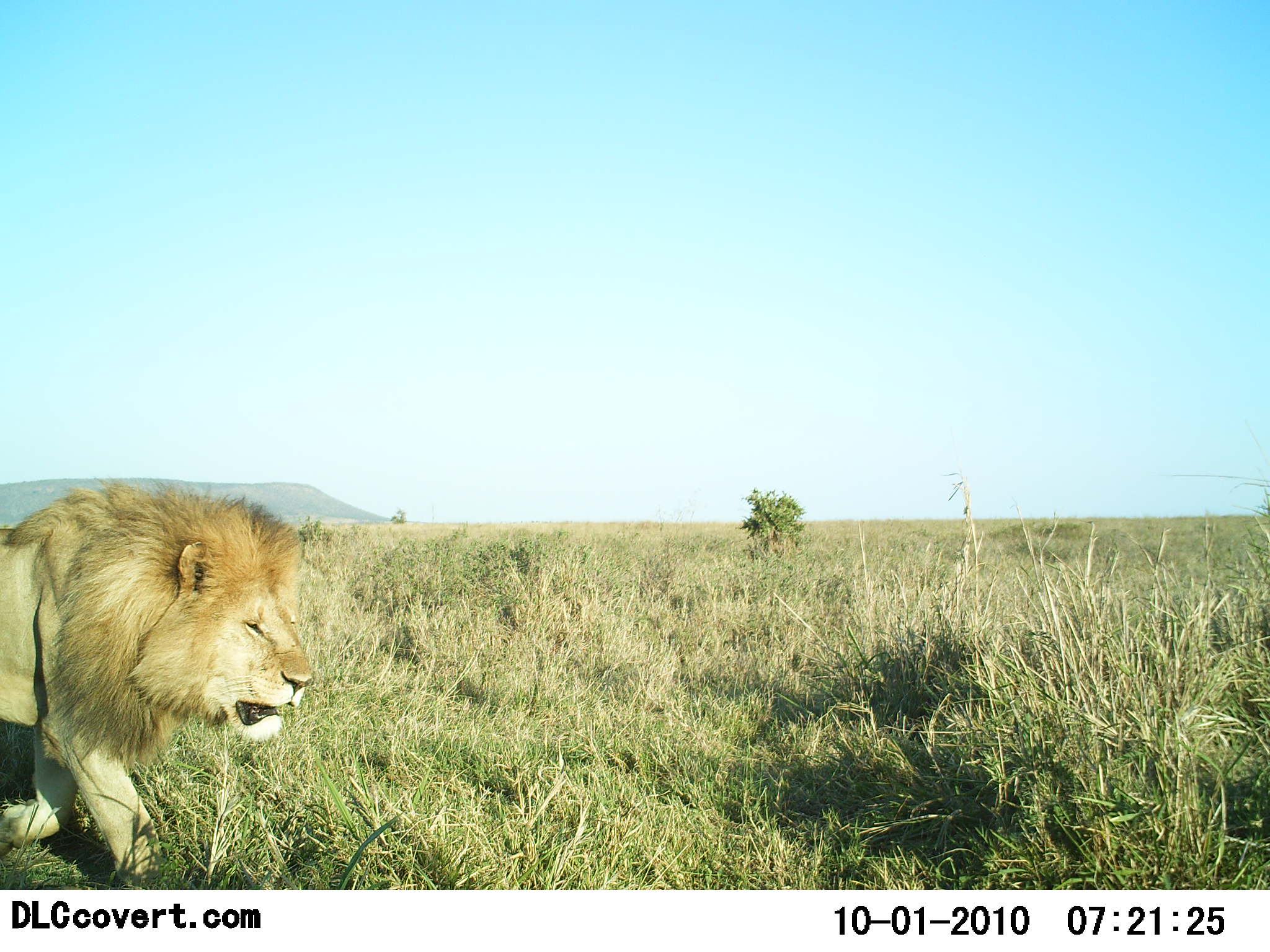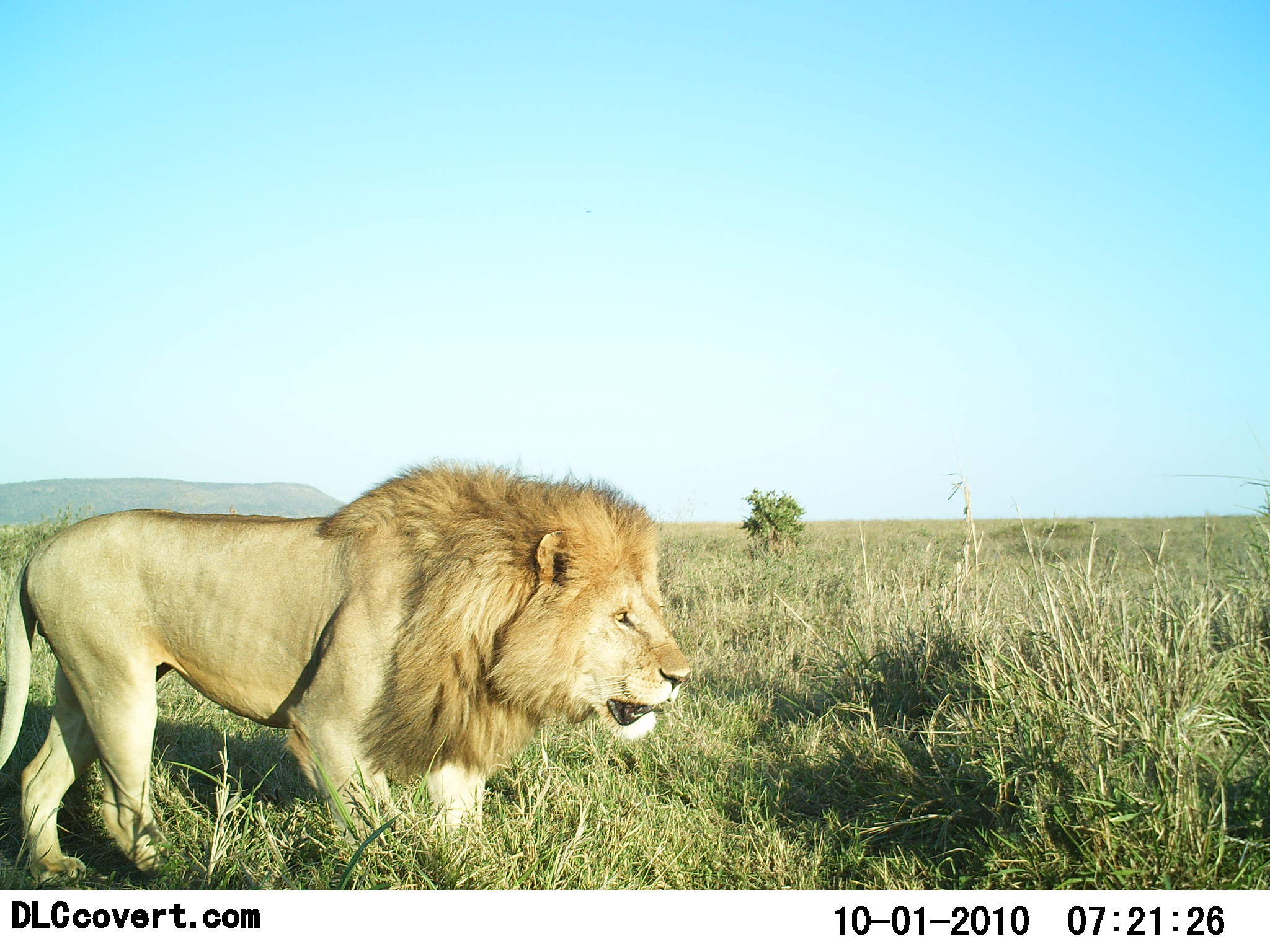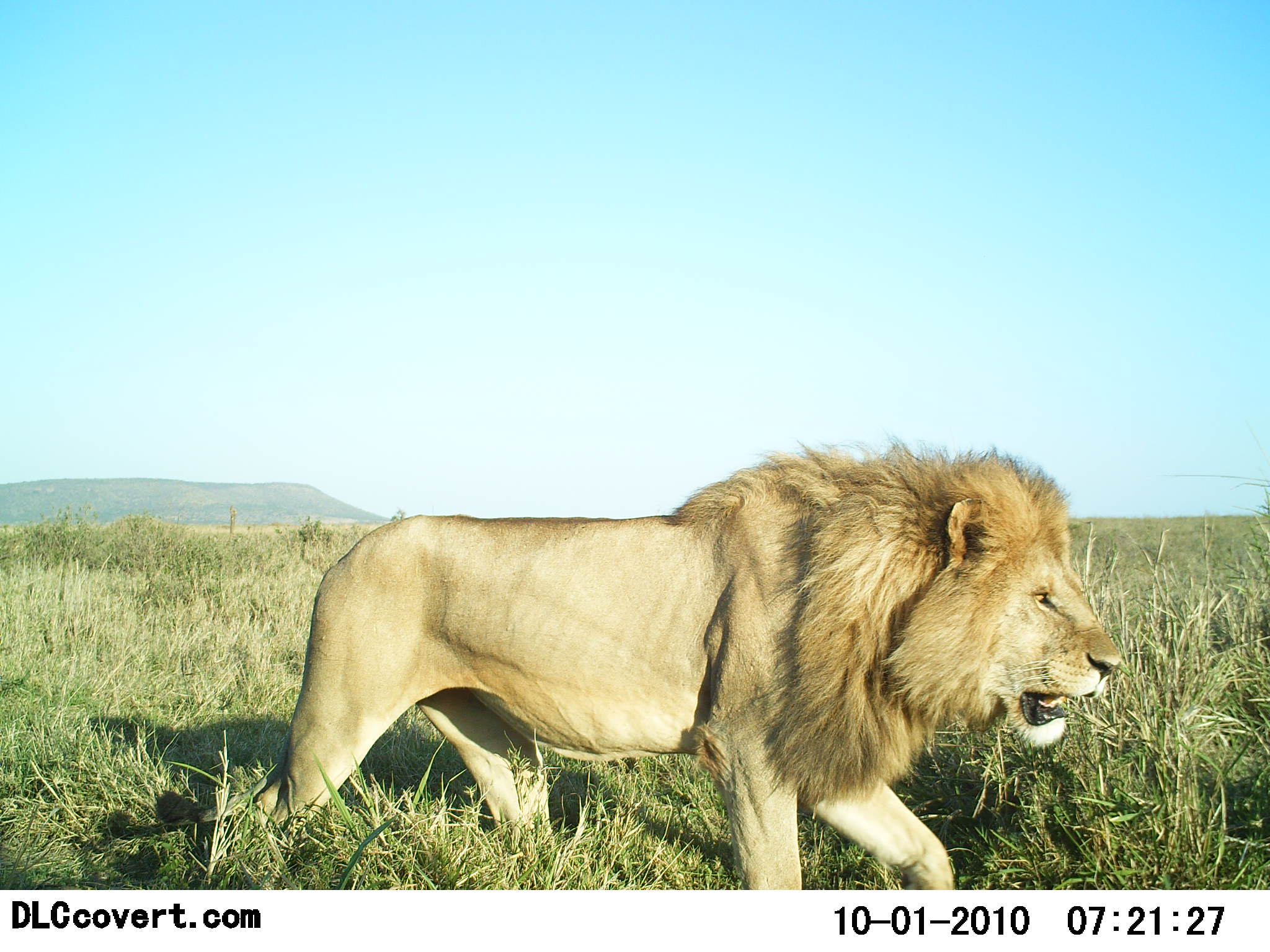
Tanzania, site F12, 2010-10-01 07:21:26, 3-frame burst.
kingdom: Animalia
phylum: Chordata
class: Mammalia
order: Carnivora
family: Felidae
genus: Panthera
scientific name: Panthera leo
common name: lion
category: lionmale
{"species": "lionmale (lion) (Panthera leo)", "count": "1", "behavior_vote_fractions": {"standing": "31%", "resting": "0%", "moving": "92%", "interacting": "0%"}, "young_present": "0%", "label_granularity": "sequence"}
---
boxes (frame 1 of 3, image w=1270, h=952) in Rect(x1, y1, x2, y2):
animal: Rect(0, 480, 313, 889)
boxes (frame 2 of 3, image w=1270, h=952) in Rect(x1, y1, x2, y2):
animal: Rect(0, 454, 694, 888)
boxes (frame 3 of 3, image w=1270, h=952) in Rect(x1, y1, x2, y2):
animal: Rect(216, 440, 1124, 889)